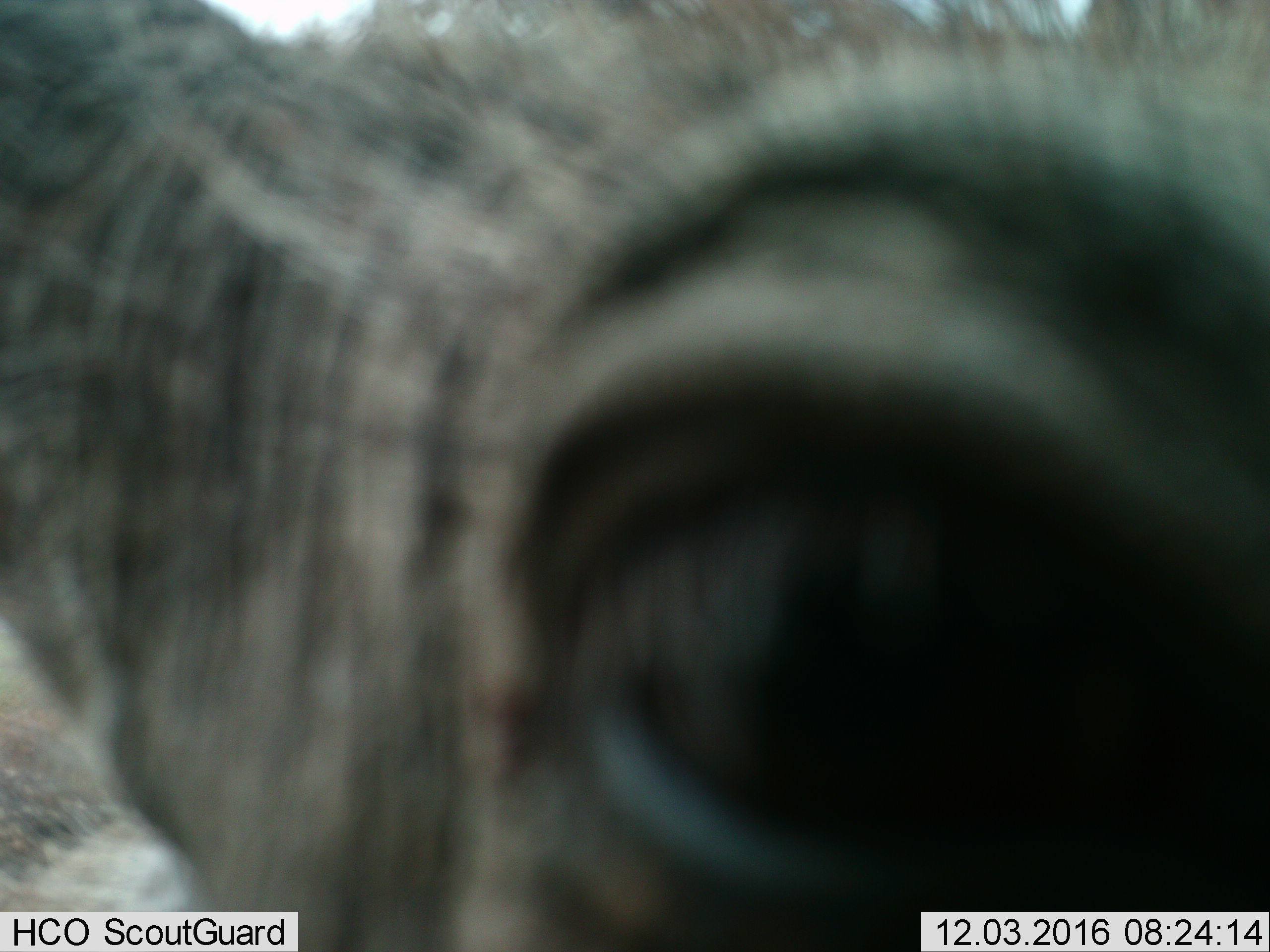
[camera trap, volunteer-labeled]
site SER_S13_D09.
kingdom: Animalia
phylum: Chordata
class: Mammalia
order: Artiodactyla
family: Bovidae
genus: Connochaetes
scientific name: Connochaetes taurinus taurinus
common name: blue wildebeest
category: wildebeestblue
Wildebeestblue (blue wildebeest) (Connochaetes taurinus taurinus), count 1. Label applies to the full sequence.